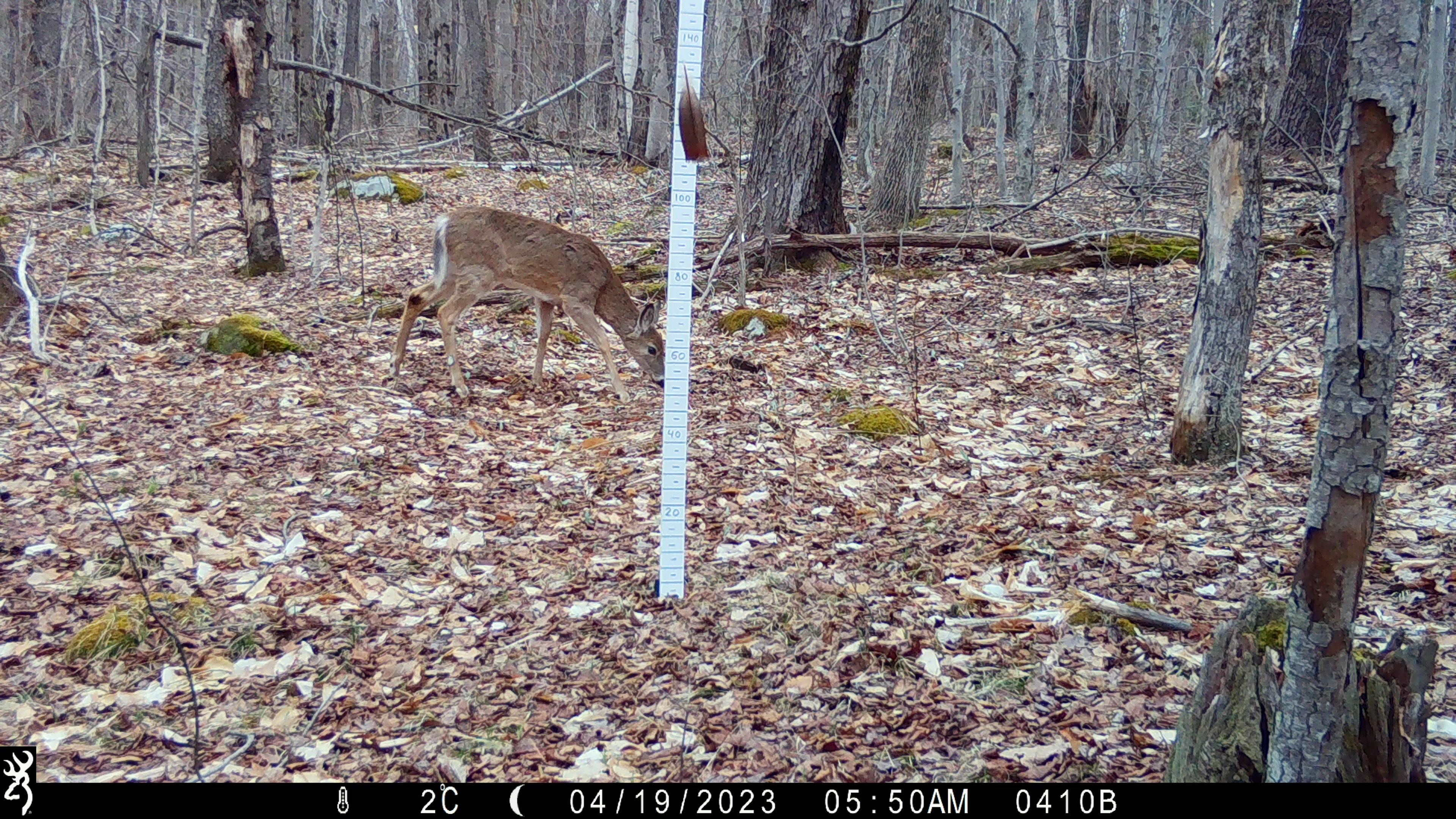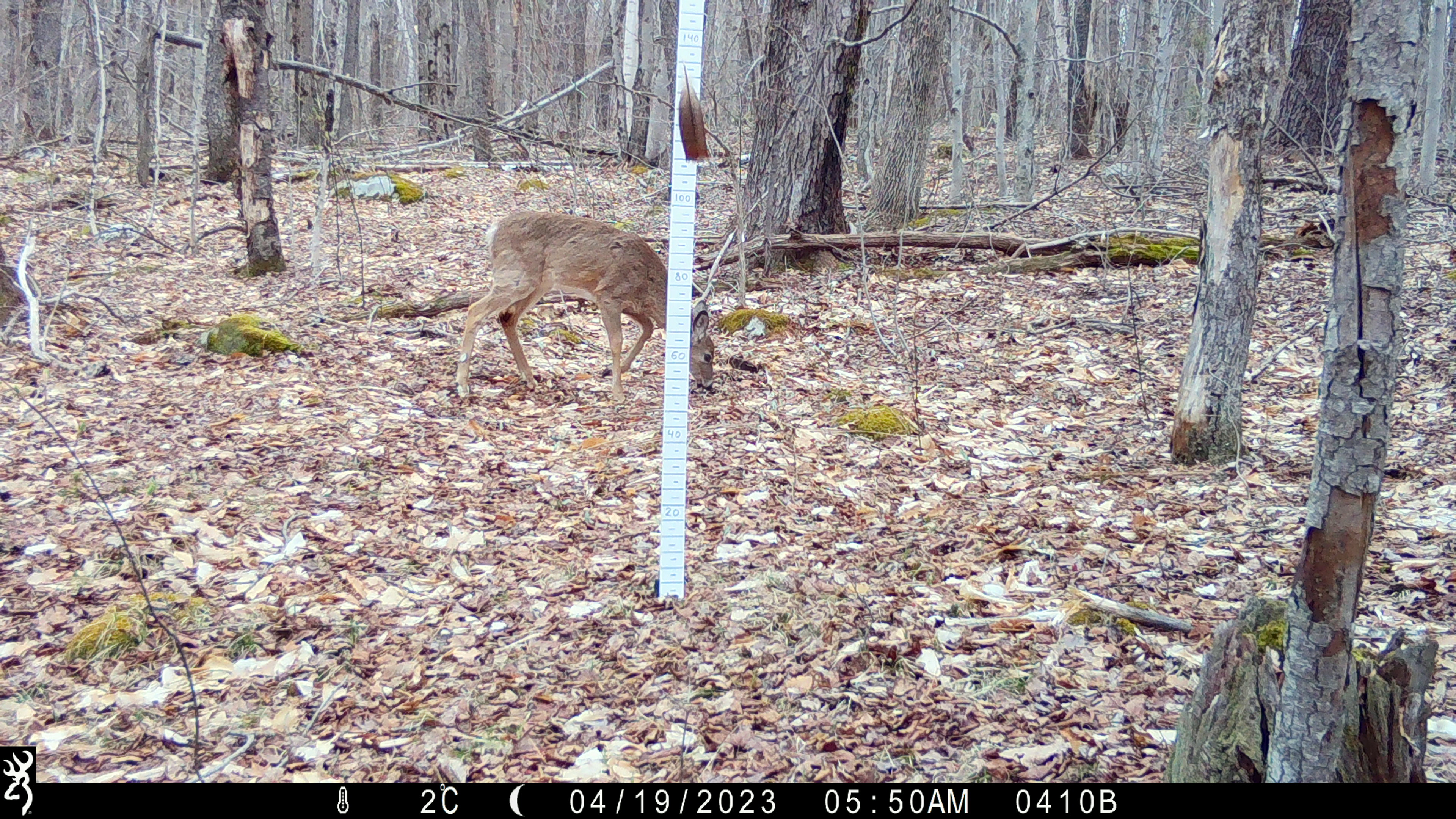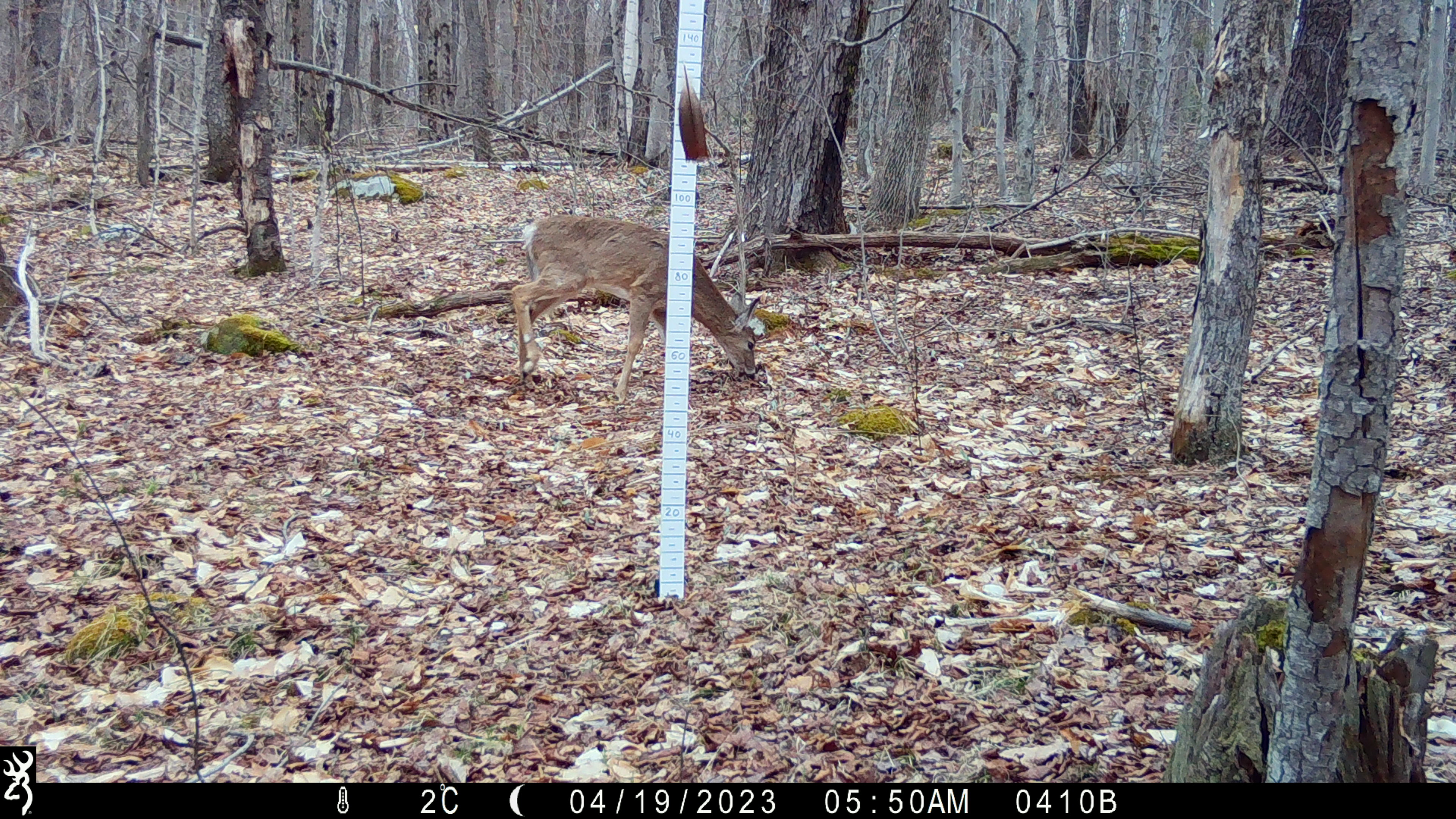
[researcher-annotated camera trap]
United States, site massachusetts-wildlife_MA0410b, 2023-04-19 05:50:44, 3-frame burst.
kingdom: Animalia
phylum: Chordata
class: Mammalia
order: Artiodactyla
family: Cervidae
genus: Odocoileus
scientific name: Odocoileus virginianus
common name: white-tailed deer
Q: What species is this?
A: White-tailed deer (Odocoileus virginianus).